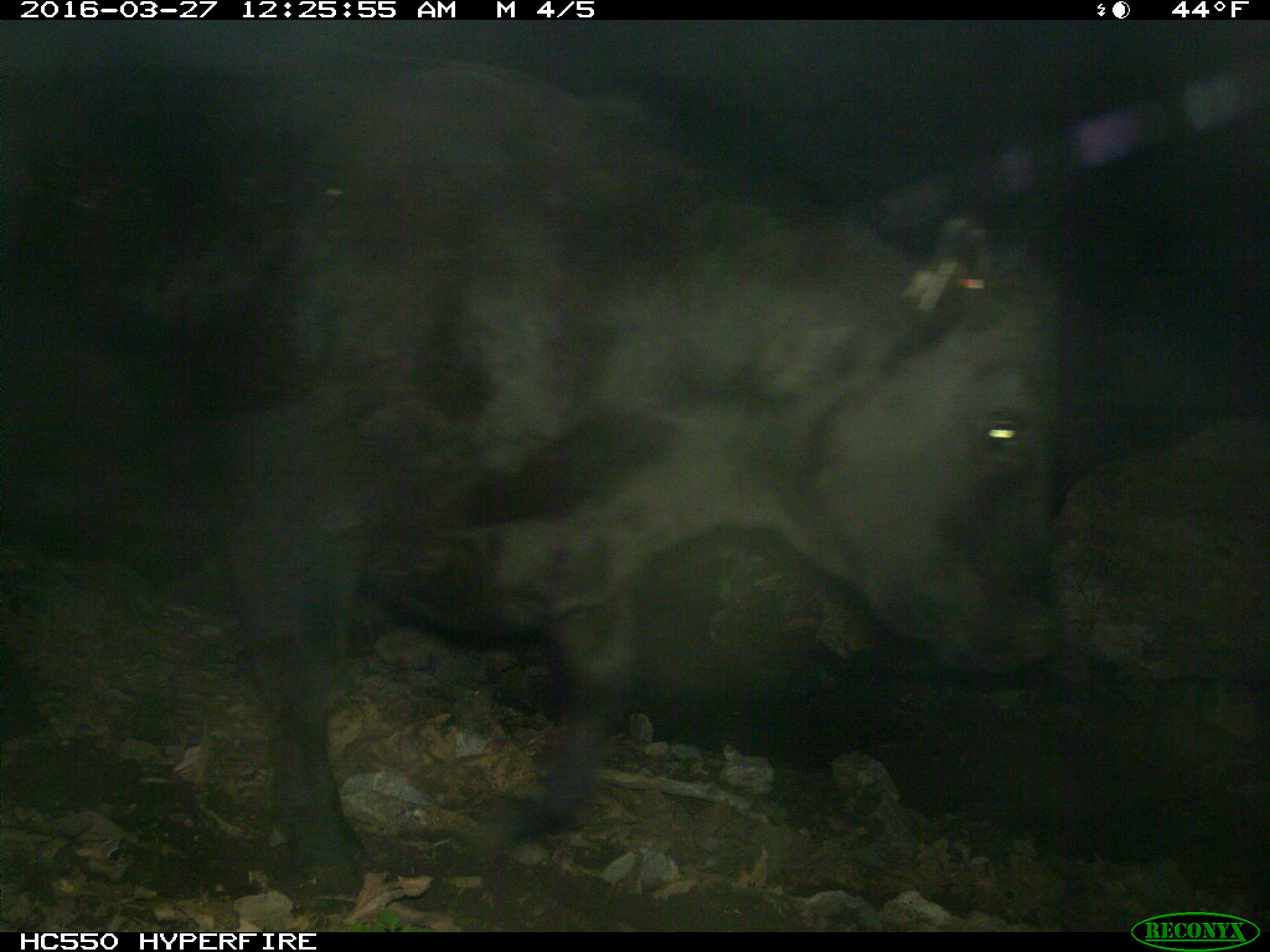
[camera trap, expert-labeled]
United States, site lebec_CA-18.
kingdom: Animalia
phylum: Chordata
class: Mammalia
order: Artiodactyla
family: Bovidae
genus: Bos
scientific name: Bos taurus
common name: domestic cow